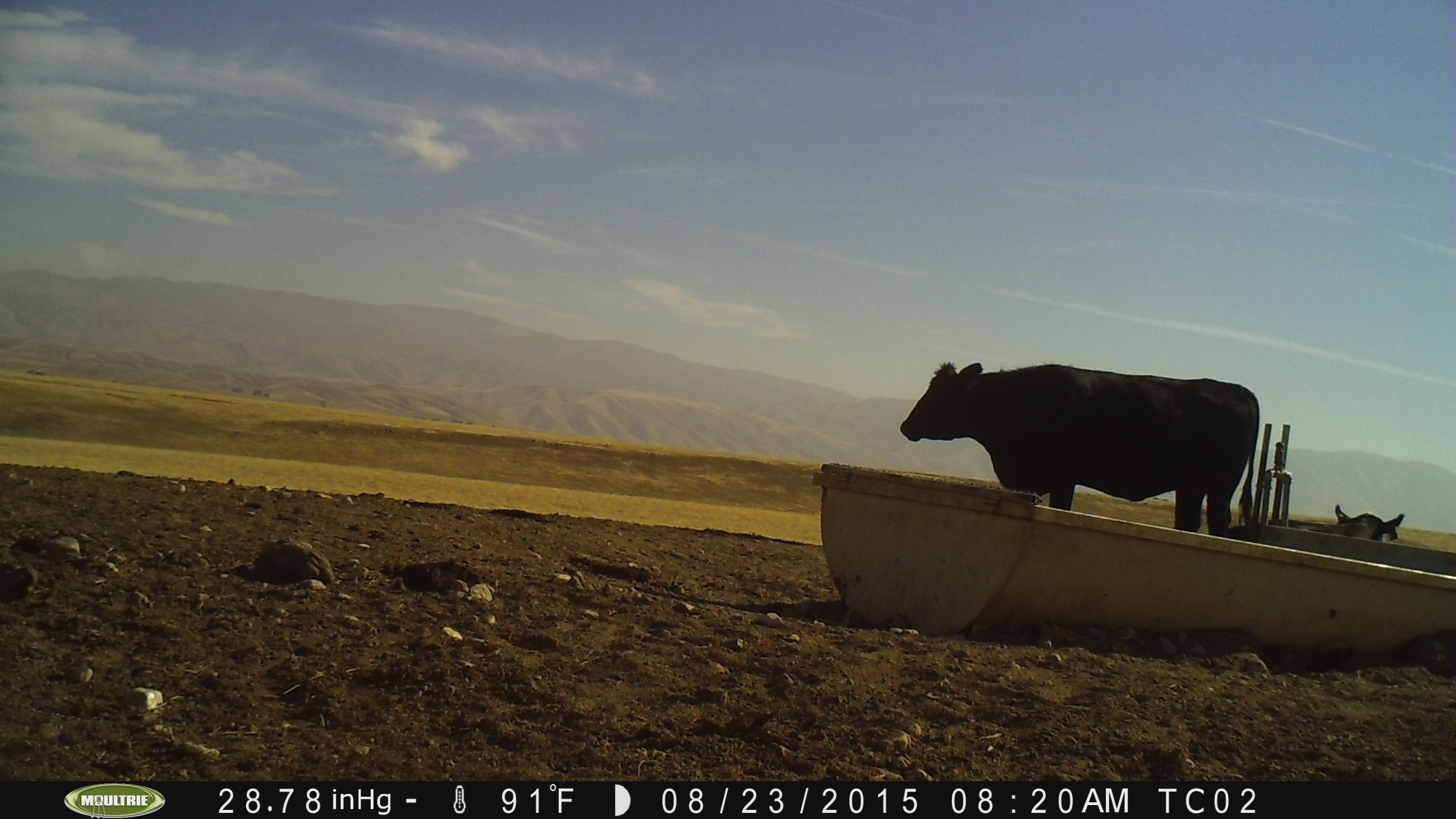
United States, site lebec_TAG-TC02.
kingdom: Animalia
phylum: Chordata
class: Mammalia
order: Artiodactyla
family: Bovidae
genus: Bos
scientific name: Bos taurus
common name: domestic cow